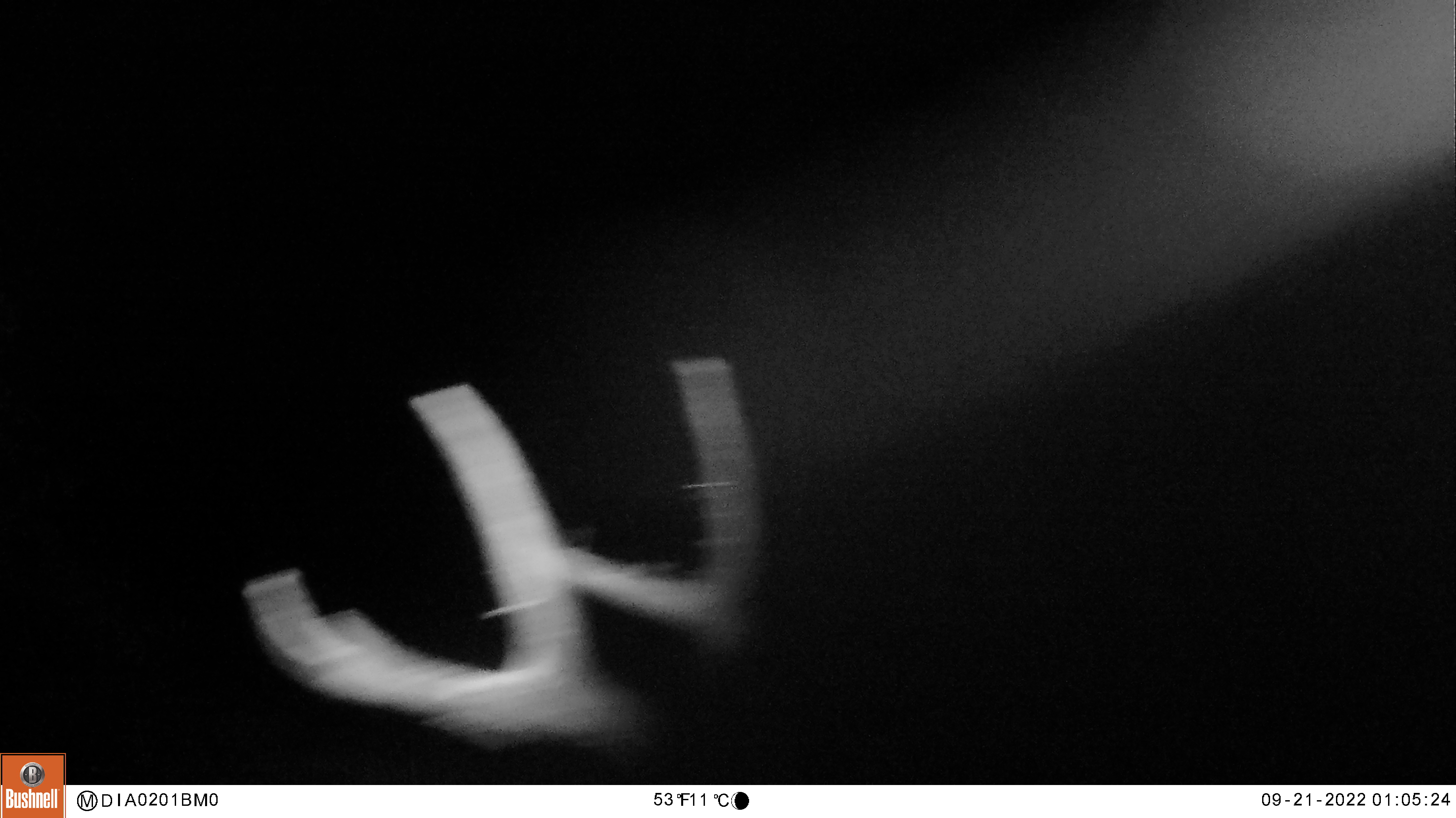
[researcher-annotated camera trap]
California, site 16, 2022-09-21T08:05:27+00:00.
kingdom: Animalia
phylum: Chordata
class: Mammalia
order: Artiodactyla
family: Cervidae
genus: Odocoileus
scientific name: Odocoileus hemionus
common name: mule deer